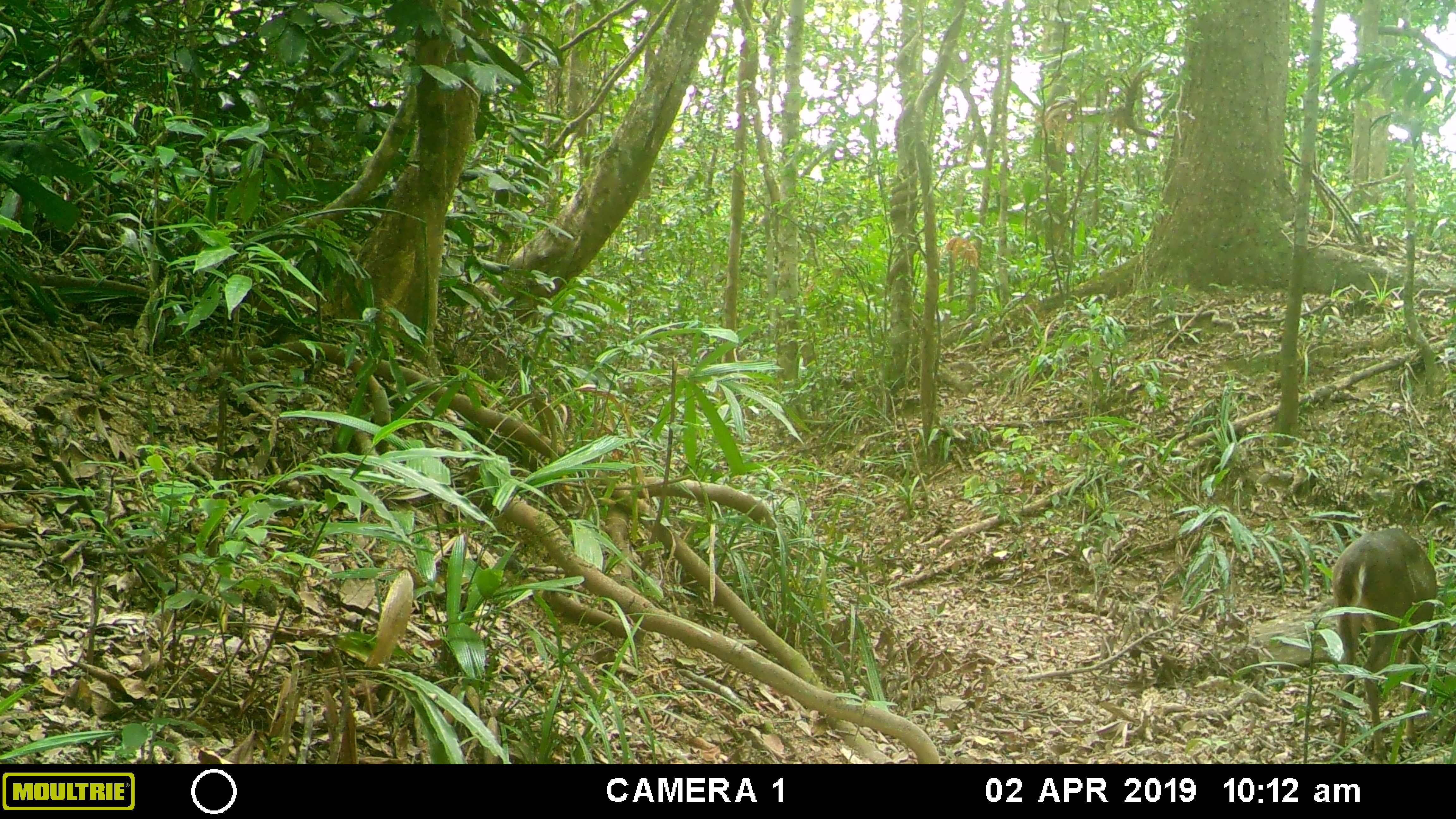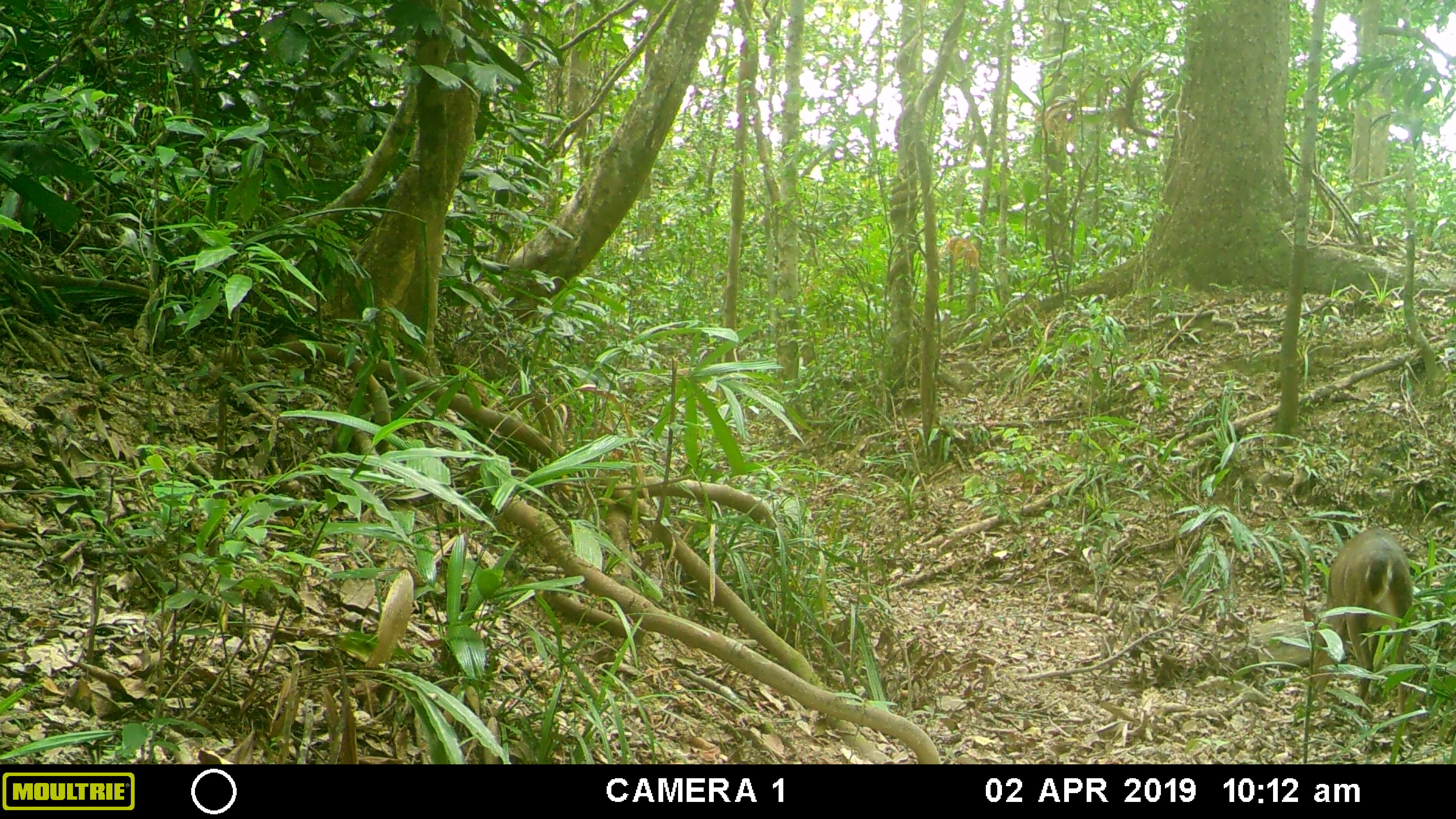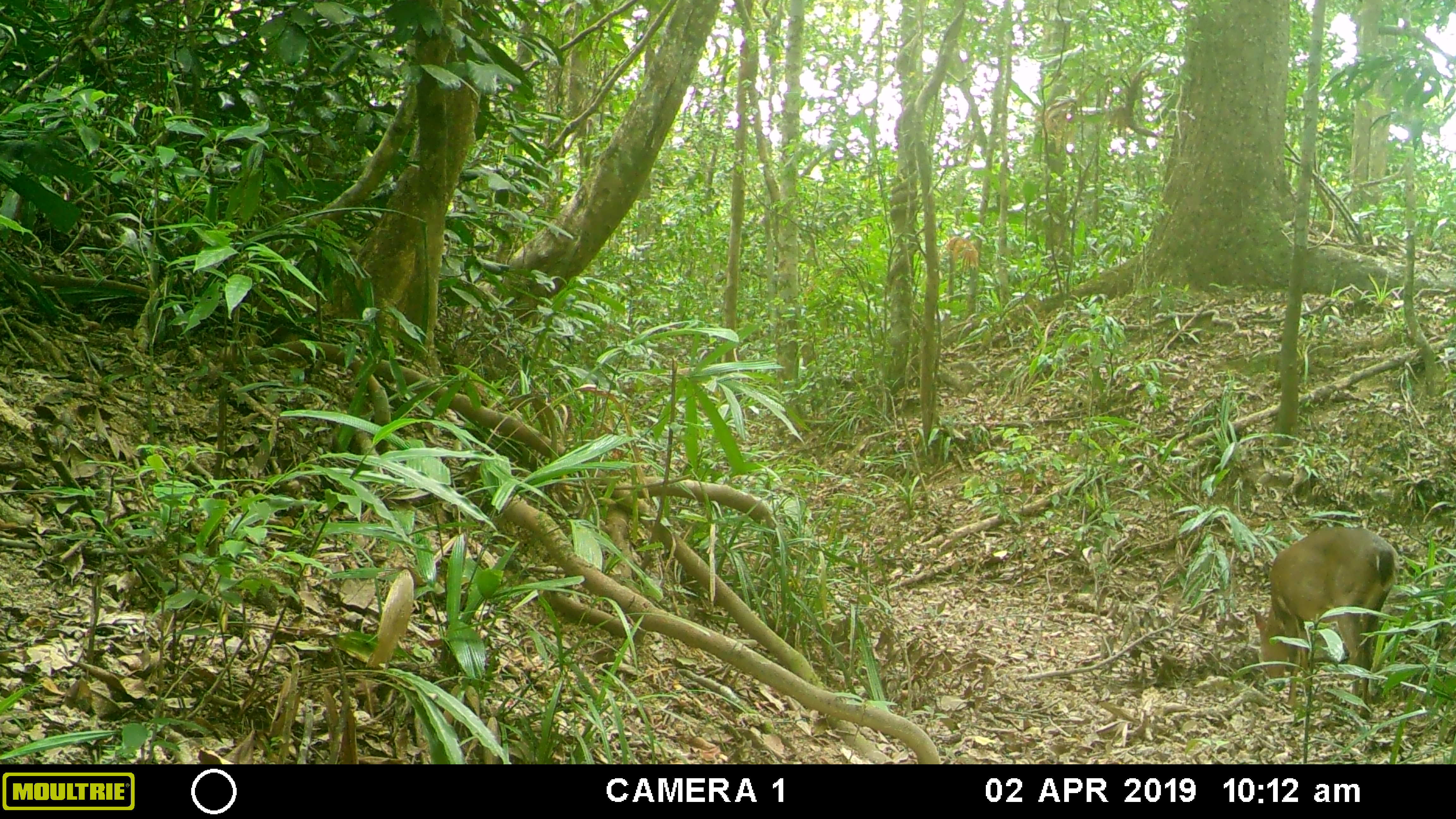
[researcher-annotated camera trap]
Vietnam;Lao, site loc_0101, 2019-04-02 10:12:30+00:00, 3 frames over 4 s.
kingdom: Animalia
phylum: Chordata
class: Mammalia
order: Artiodactyla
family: Cervidae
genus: Muntiacus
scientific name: Muntiacus vuquangensis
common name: large-antlered muntjac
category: large antlered muntjac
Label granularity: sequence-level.